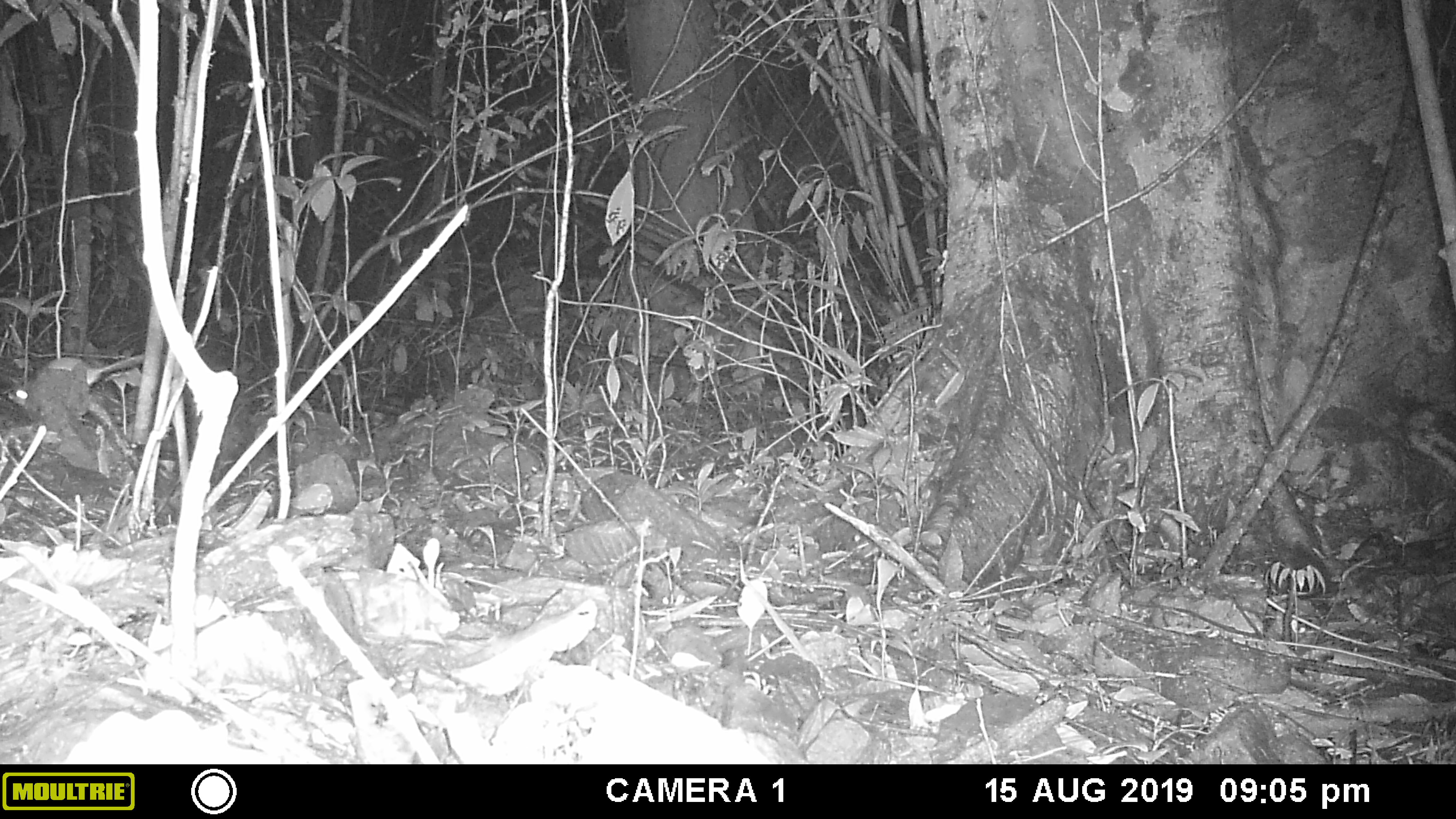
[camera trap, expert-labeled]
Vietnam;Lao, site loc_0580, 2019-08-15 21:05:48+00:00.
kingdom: Animalia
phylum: Chordata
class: Mammalia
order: Rodentia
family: Muridae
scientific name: Muridae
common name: old-world mice and rats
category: unidentified murid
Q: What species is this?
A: Unidentified murid (old-world mice and rats) (Muridae).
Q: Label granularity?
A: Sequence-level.